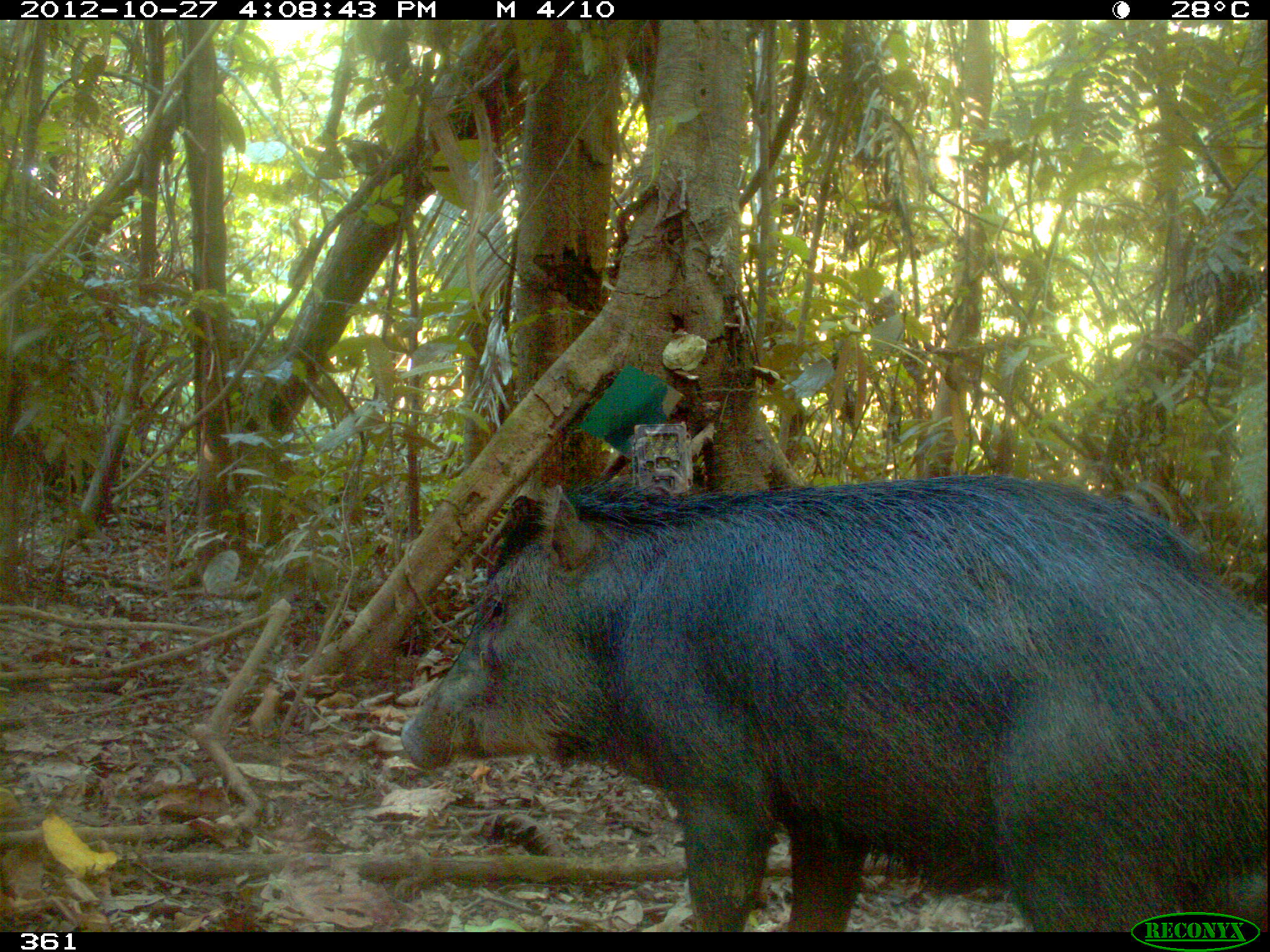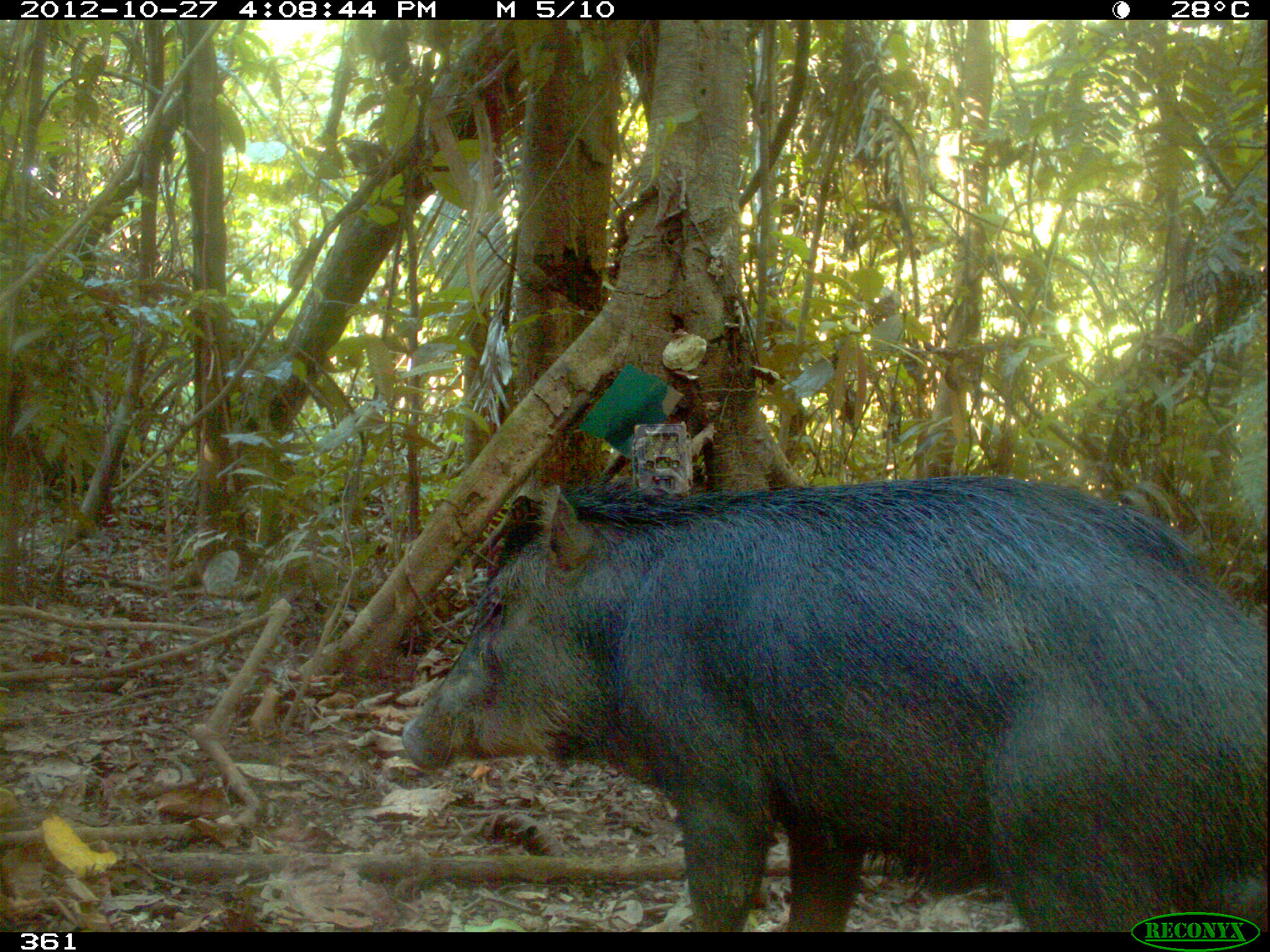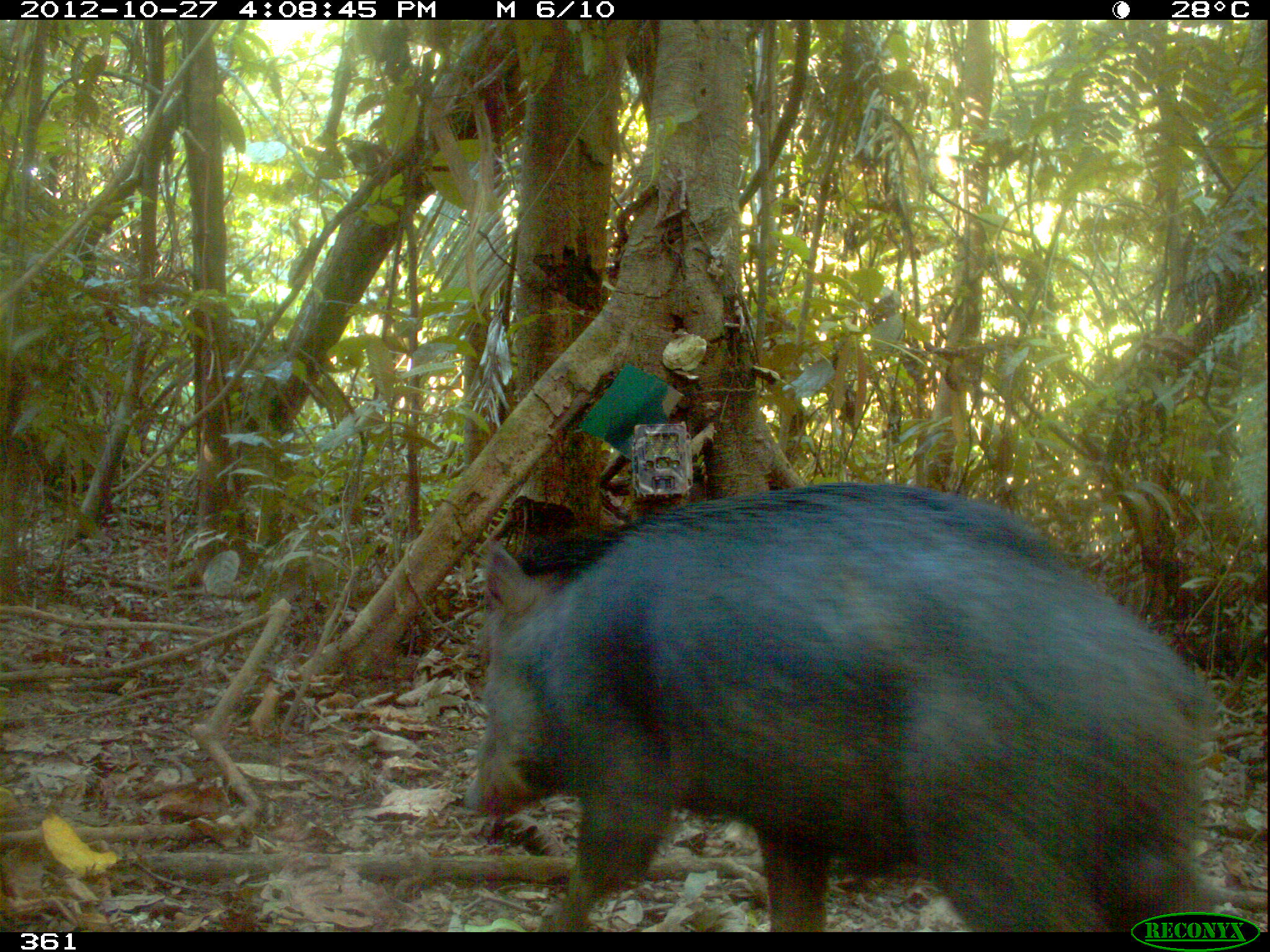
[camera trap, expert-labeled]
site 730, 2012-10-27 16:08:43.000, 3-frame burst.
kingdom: Animalia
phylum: Chordata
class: Mammalia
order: Artiodactyla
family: Tayassuidae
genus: Tayassu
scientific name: Tayassu pecari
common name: white-lipped peccary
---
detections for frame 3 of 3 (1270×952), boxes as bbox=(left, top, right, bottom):
tayassu pecari: bbox=(465, 479, 1228, 928)